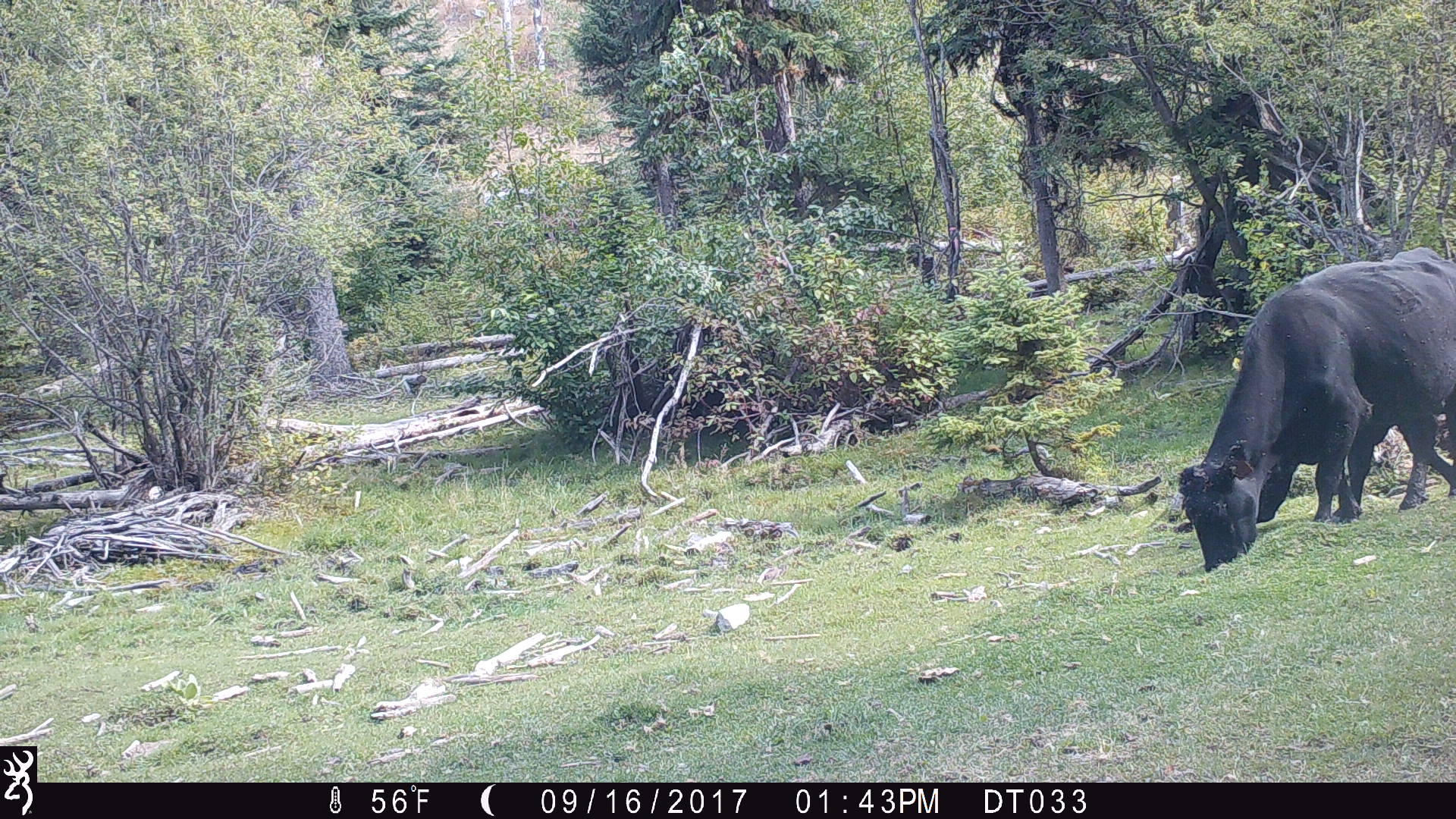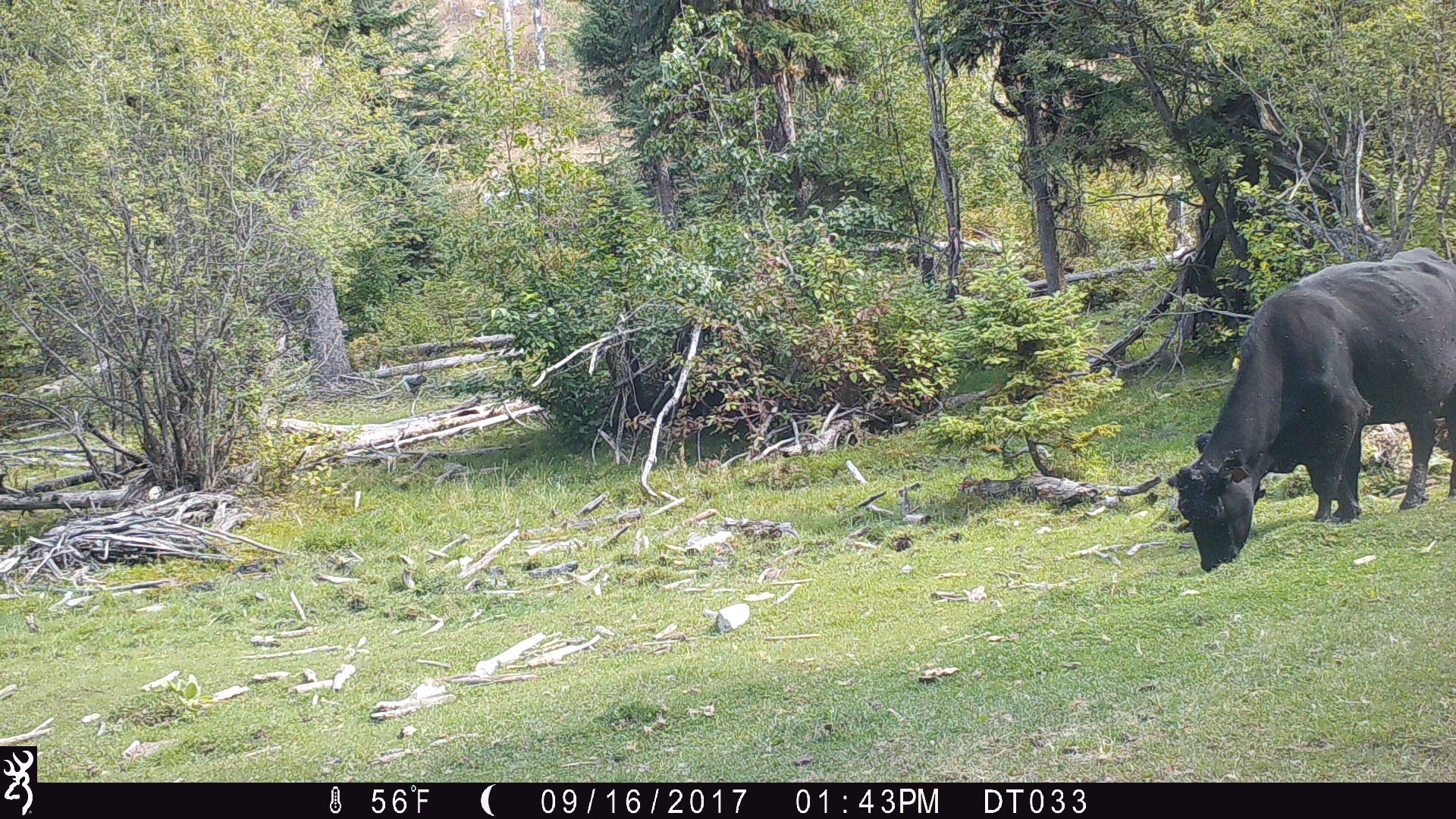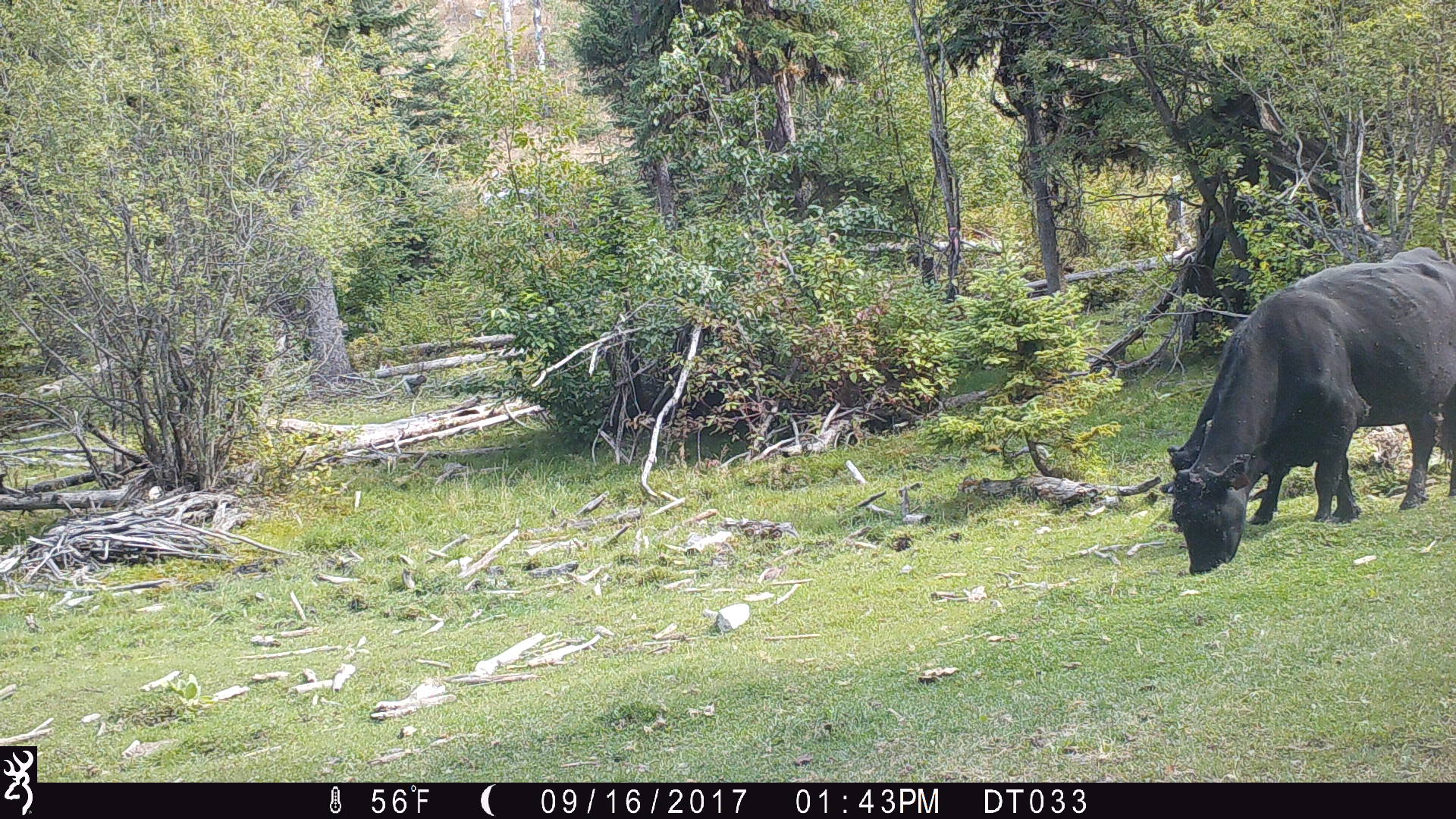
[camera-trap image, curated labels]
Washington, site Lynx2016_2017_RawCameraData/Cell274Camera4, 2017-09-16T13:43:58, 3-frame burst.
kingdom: Animalia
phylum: Chordata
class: Mammalia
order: Artiodactyla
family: Bovidae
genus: Bos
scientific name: Bos taurus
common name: domestic cattle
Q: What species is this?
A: Domestic cattle (Bos taurus).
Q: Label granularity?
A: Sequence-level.